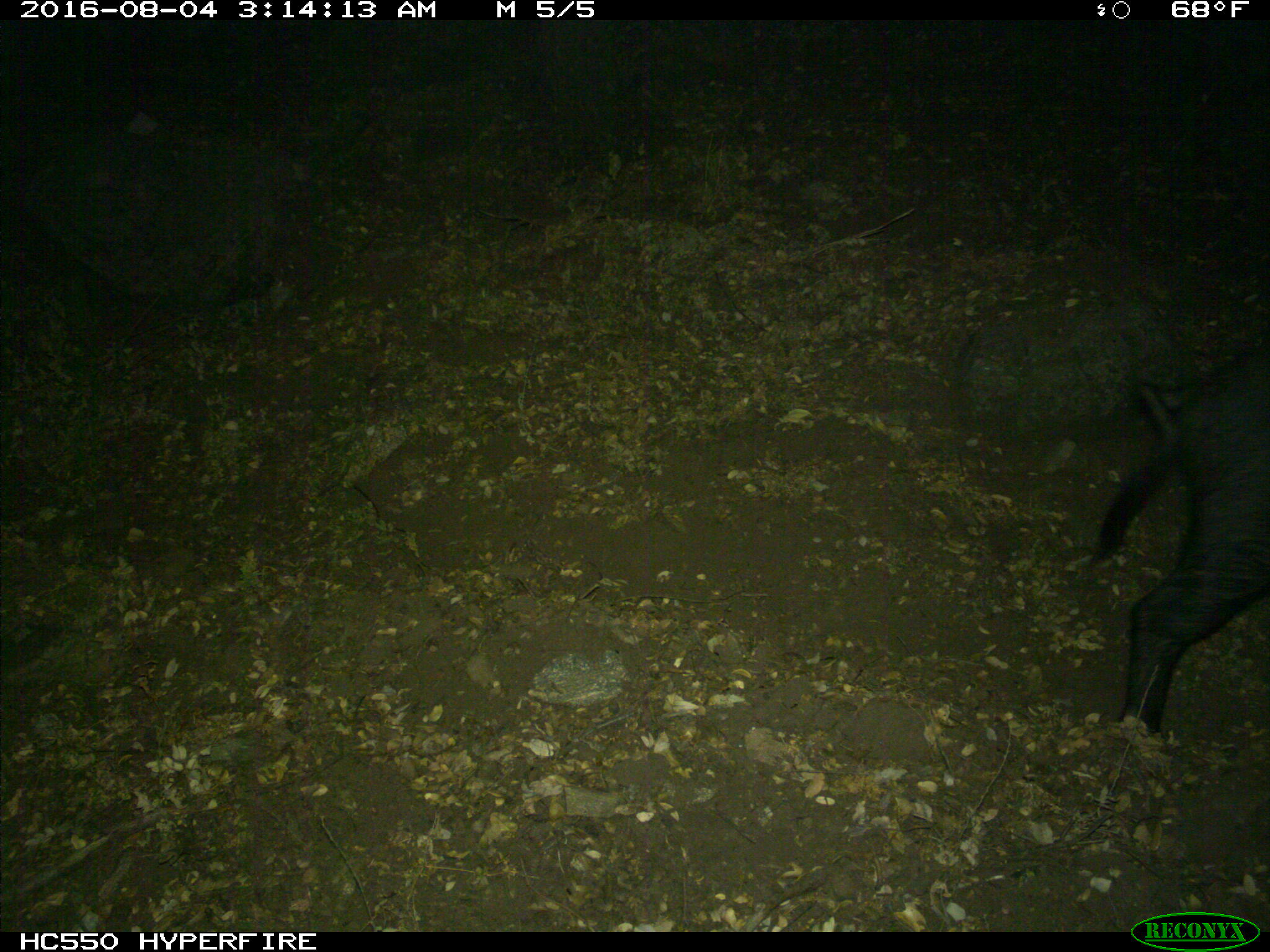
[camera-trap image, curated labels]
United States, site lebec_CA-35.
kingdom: Animalia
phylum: Chordata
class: Mammalia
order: Artiodactyla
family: Suidae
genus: Sus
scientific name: Sus scrofa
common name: wild boar